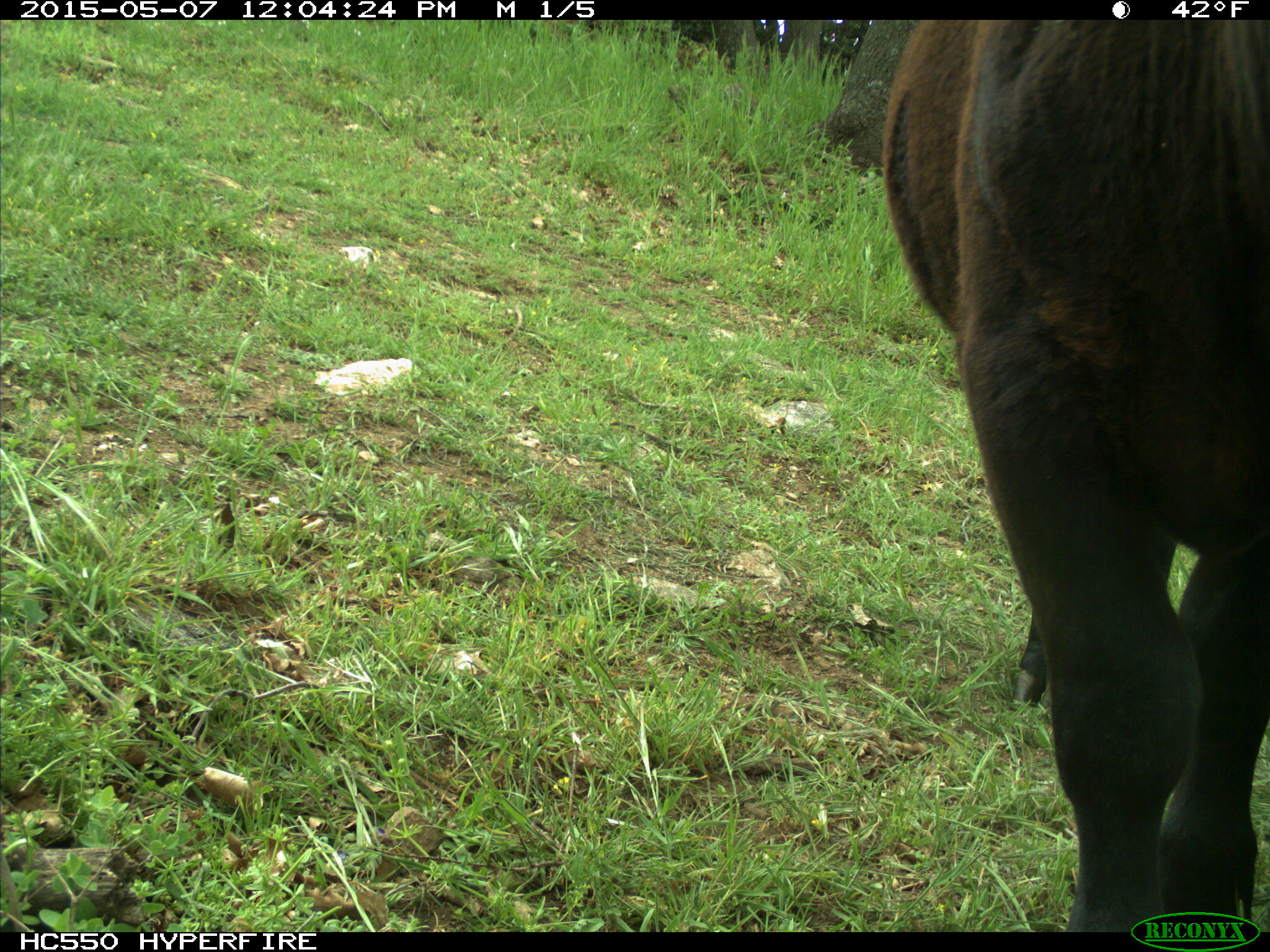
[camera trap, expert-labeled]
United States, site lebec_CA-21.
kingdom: Animalia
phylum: Chordata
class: Mammalia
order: Artiodactyla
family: Bovidae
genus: Bos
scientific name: Bos taurus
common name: domestic cow